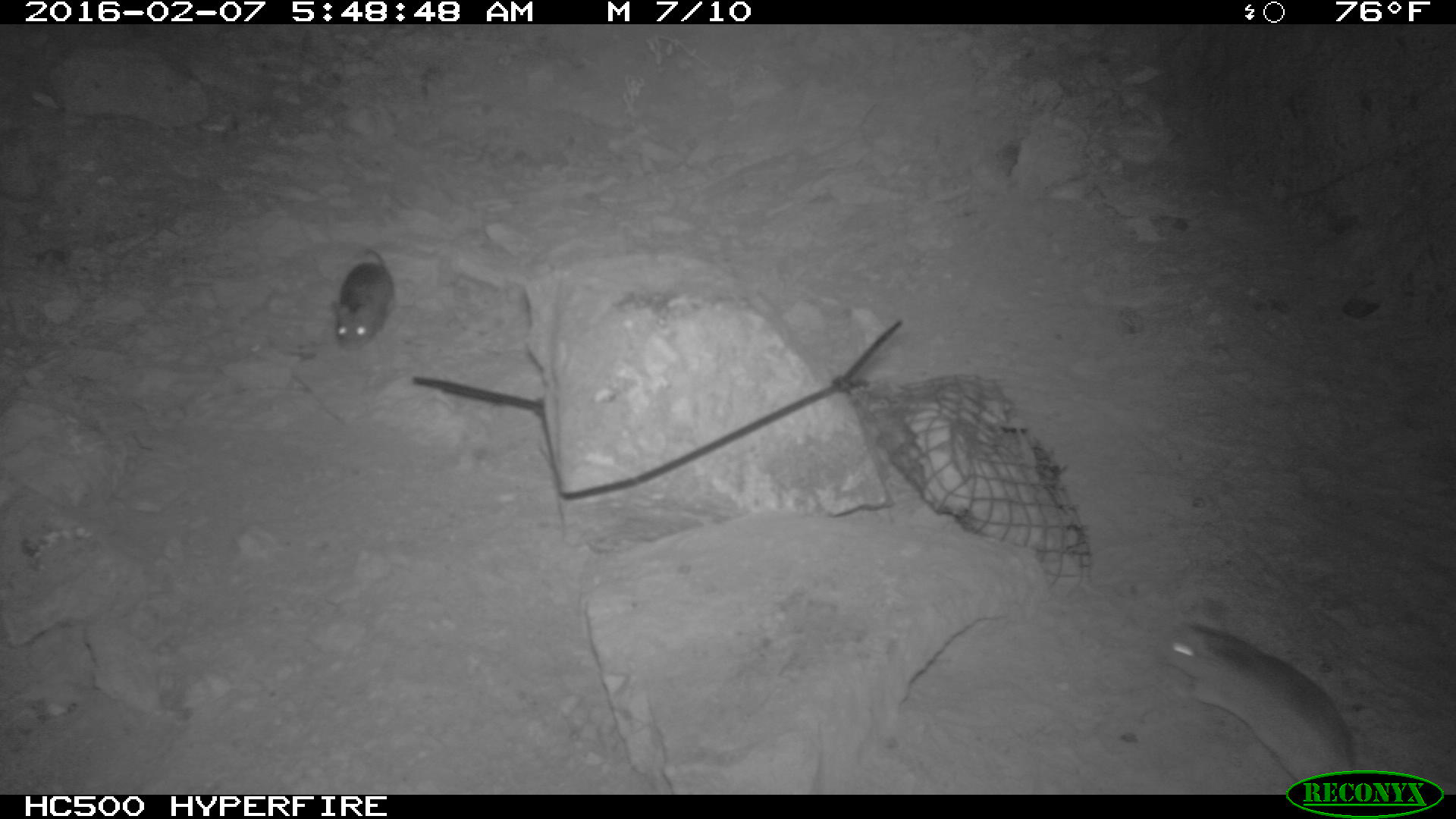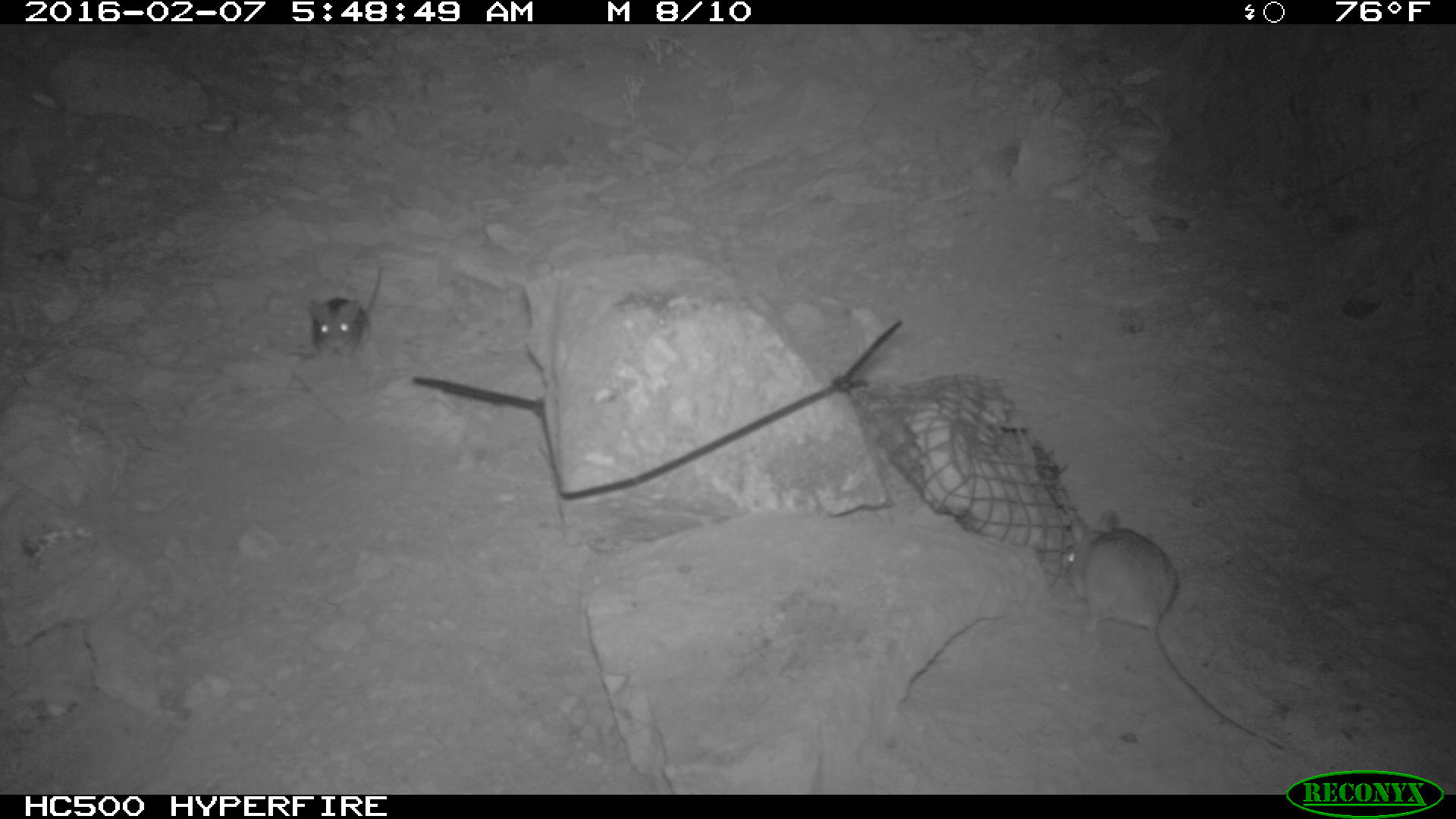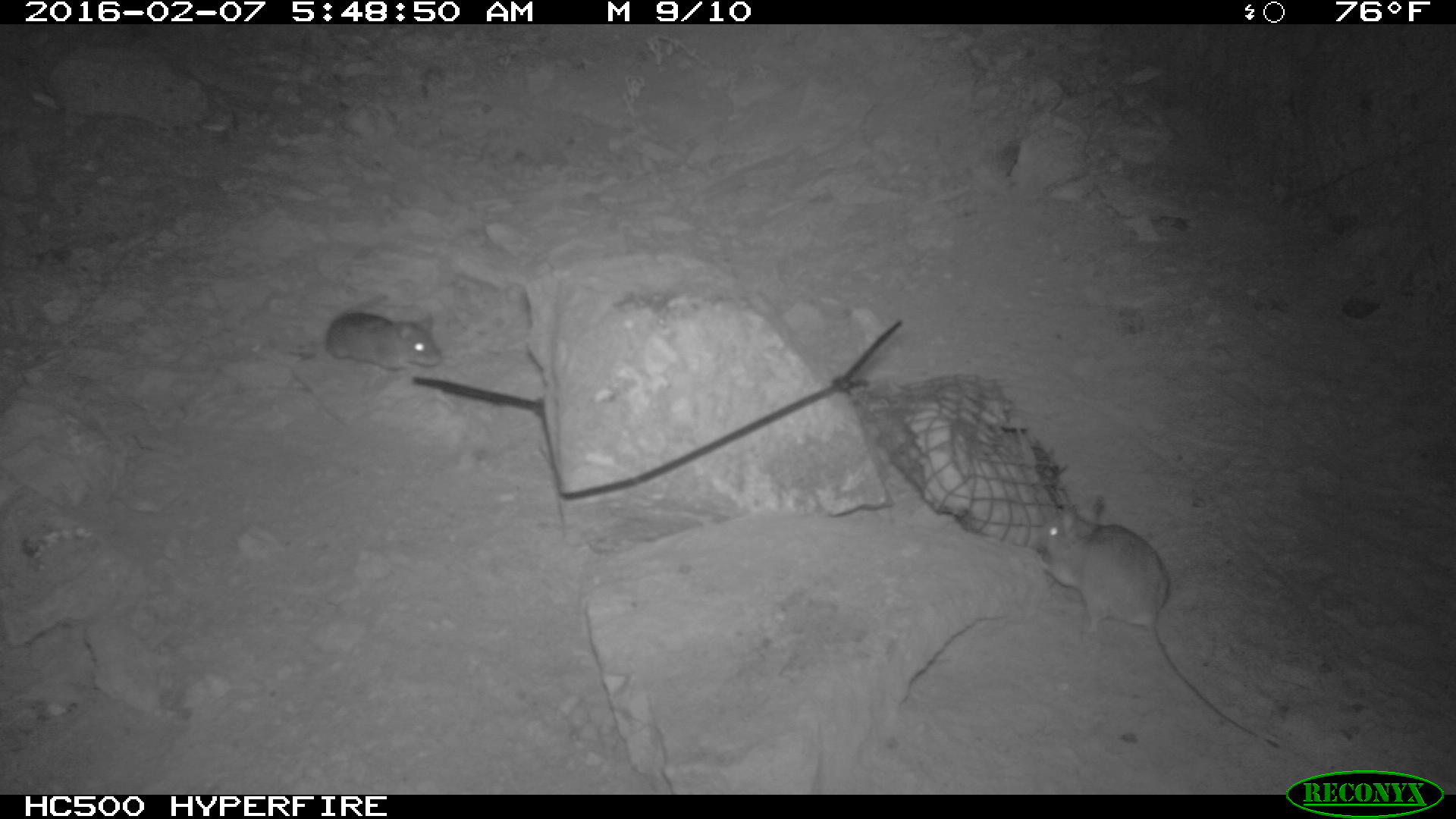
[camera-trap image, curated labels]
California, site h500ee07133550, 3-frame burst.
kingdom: Animalia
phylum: Chordata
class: Mammalia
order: Rodentia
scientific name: Rodentia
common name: rodent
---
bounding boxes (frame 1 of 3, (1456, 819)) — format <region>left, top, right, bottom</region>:
rodent: <region>1161, 620, 1355, 784</region>; <region>330, 248, 395, 353</region>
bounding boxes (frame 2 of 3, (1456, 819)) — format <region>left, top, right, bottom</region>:
rodent: <region>1059, 506, 1288, 750</region>; <region>308, 262, 382, 366</region>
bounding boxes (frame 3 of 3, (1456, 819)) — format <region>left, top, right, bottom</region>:
rodent: <region>1033, 497, 1279, 753</region>; <region>293, 310, 439, 374</region>